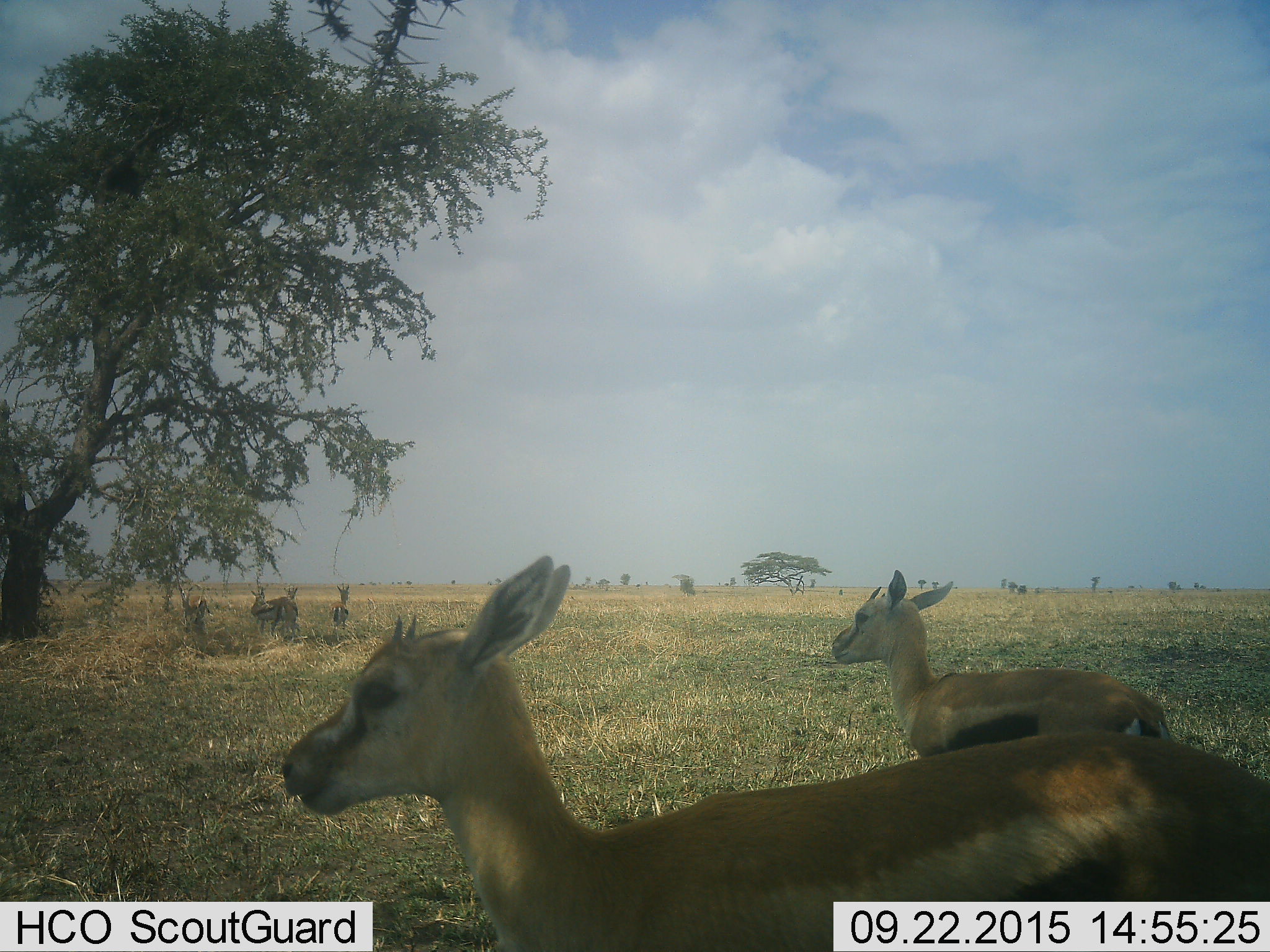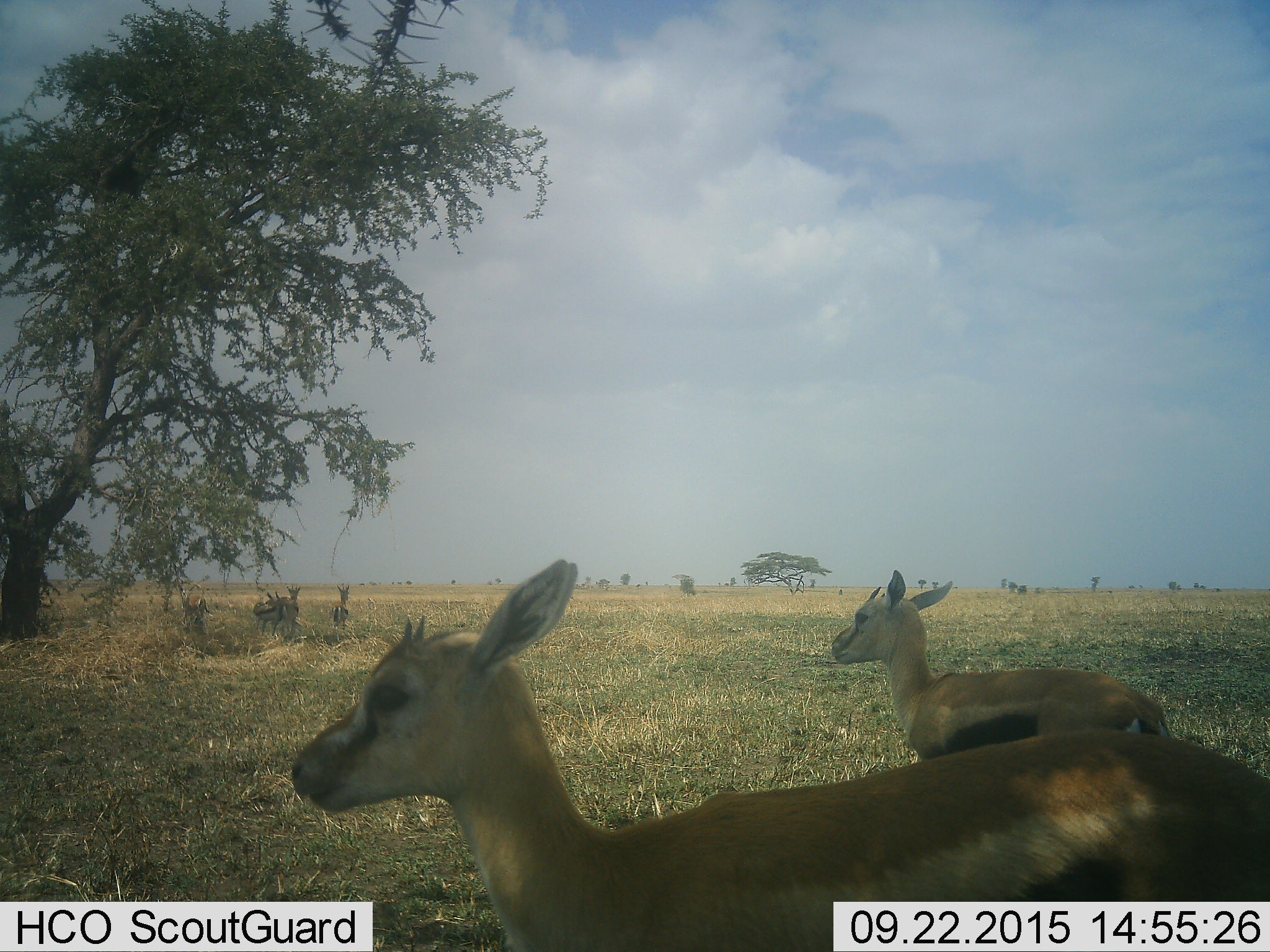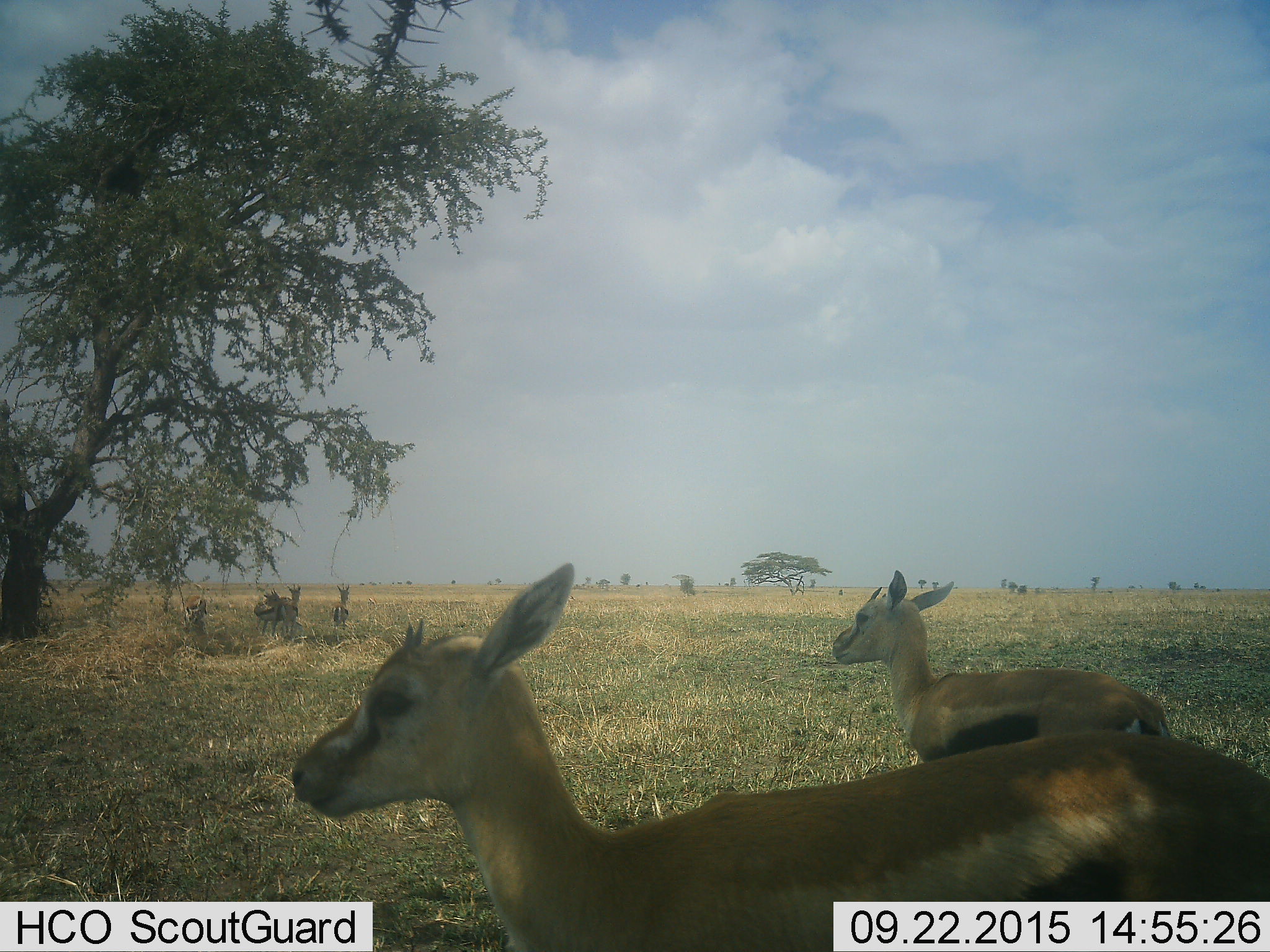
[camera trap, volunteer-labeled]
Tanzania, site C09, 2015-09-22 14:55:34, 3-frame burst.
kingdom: Animalia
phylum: Chordata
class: Mammalia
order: Artiodactyla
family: Bovidae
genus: Eudorcas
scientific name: Eudorcas thomsonii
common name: thomson's gazelle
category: gazellethomsons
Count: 6.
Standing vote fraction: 94%.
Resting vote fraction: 19%.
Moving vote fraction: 19%.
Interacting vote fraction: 6%.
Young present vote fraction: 25%.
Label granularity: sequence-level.